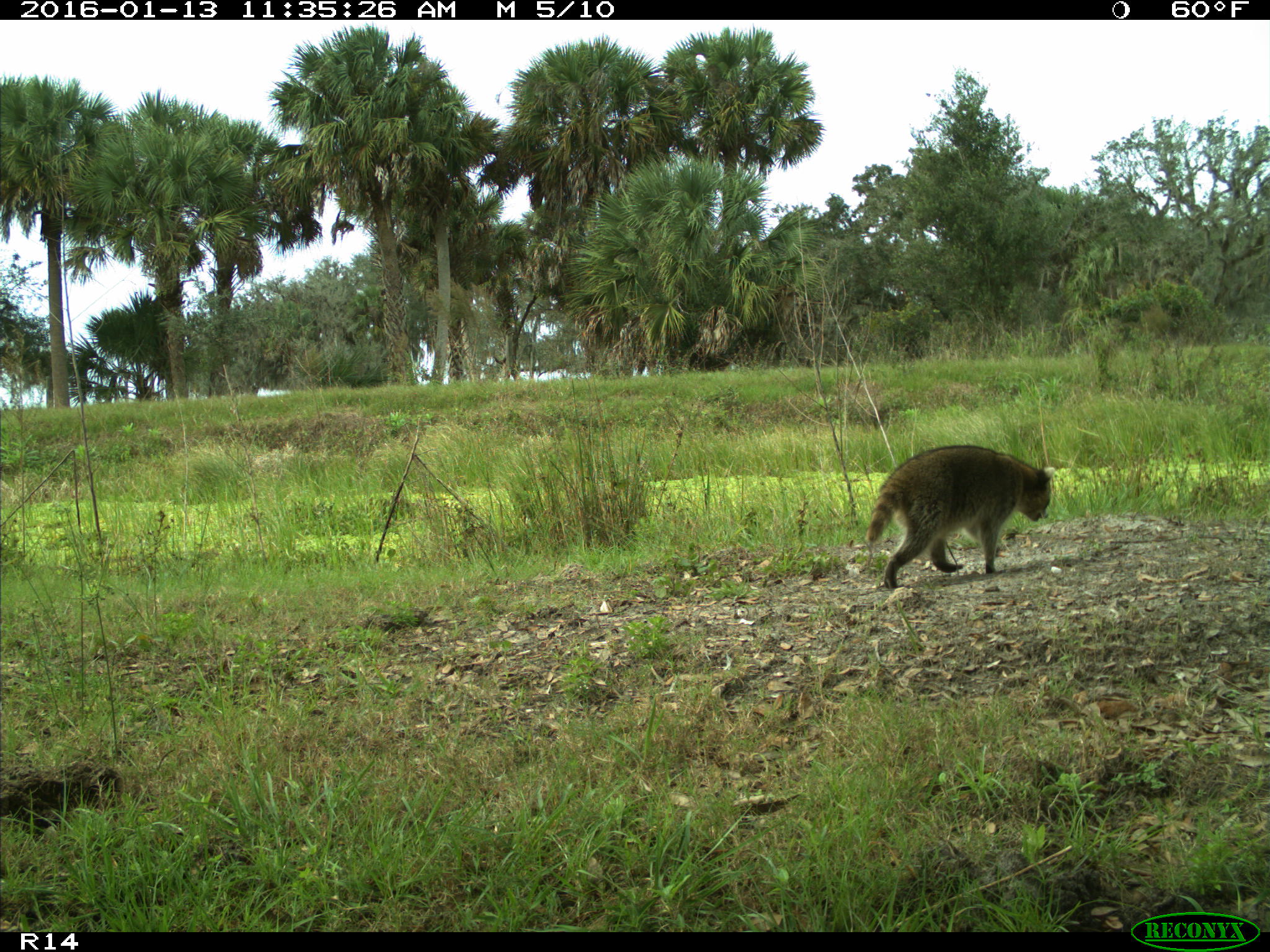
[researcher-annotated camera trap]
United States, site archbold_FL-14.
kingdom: Animalia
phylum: Chordata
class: Mammalia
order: Carnivora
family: Procyonidae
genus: Procyon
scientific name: Procyon lotor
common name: common raccoon